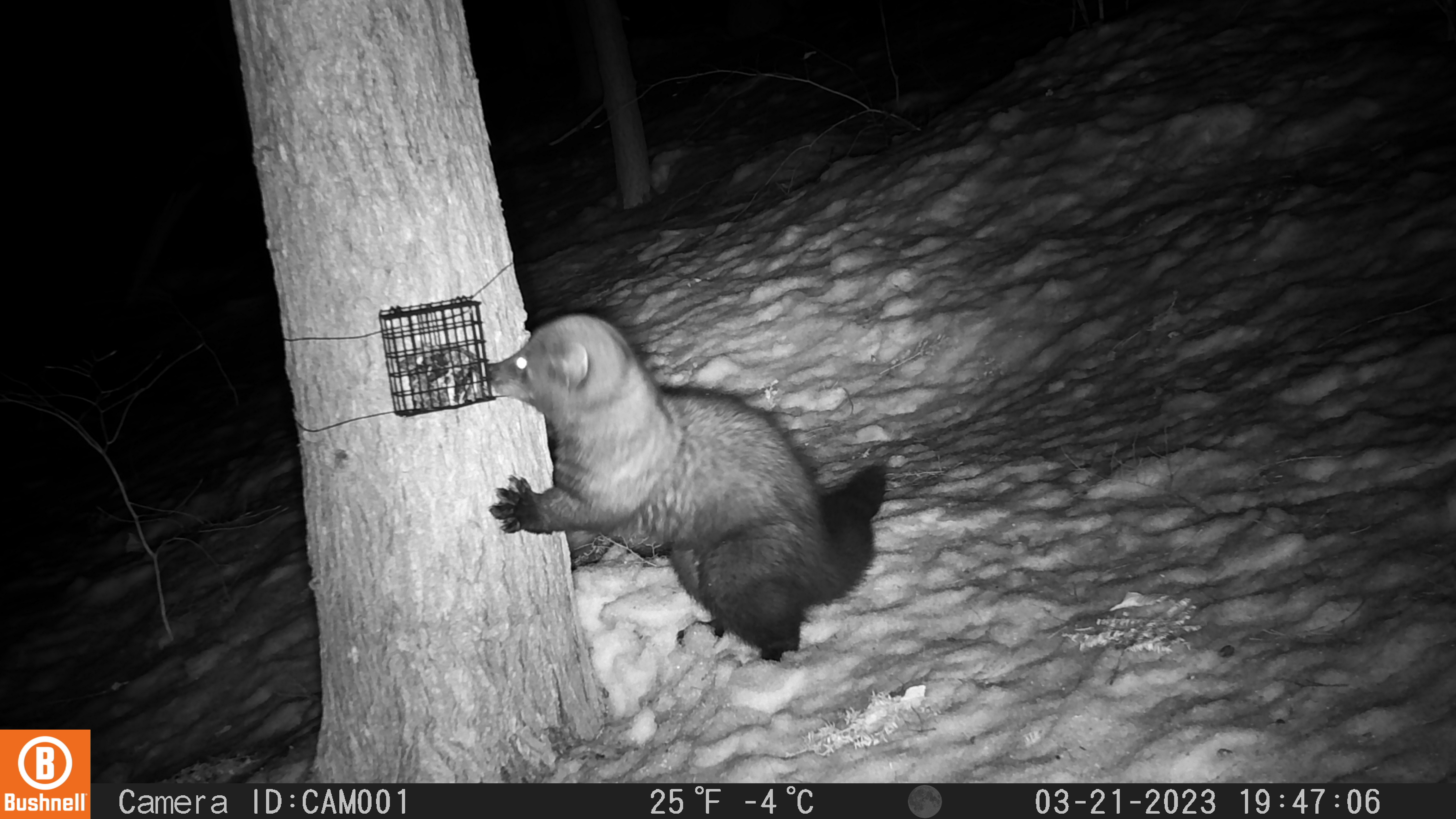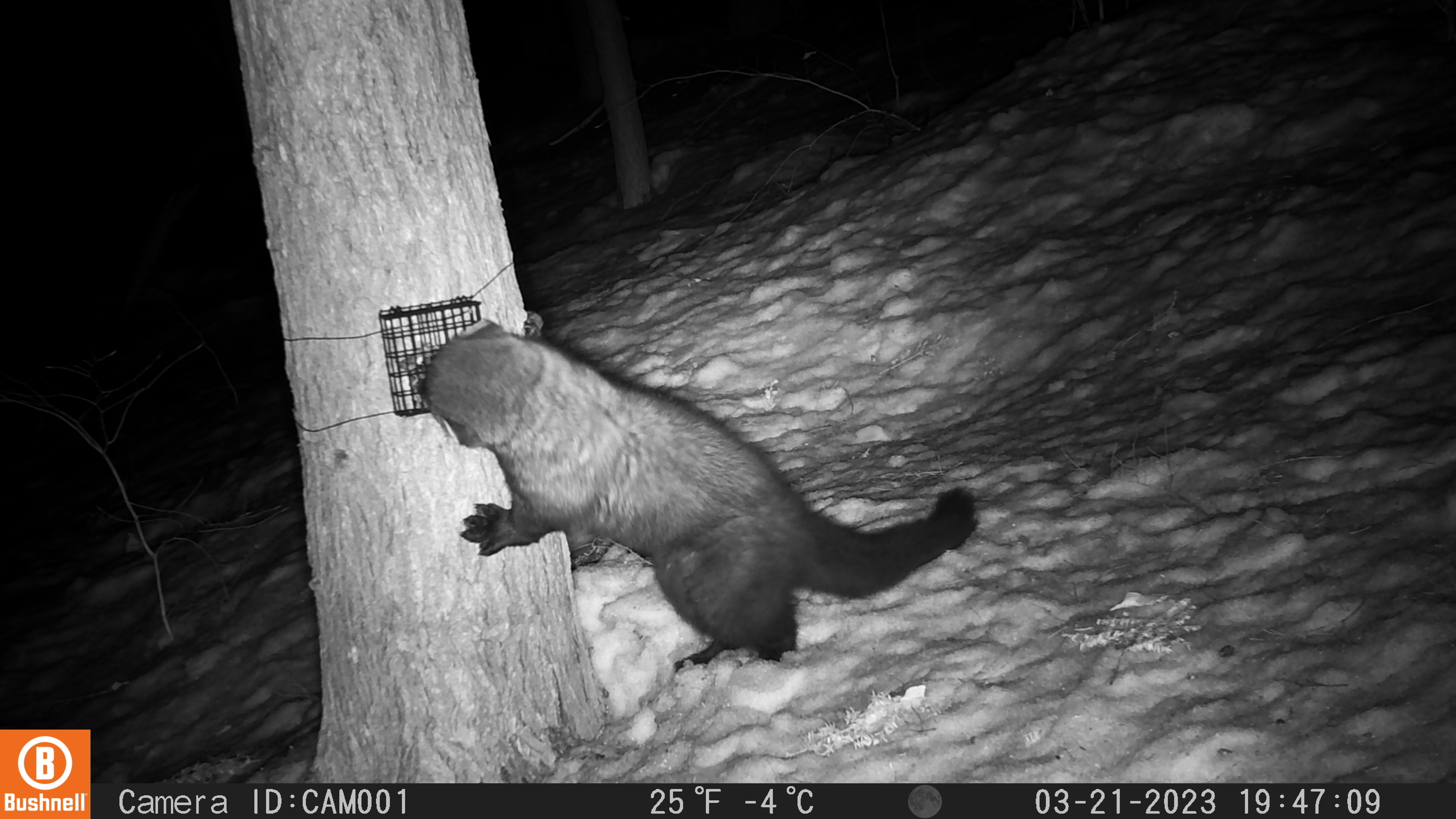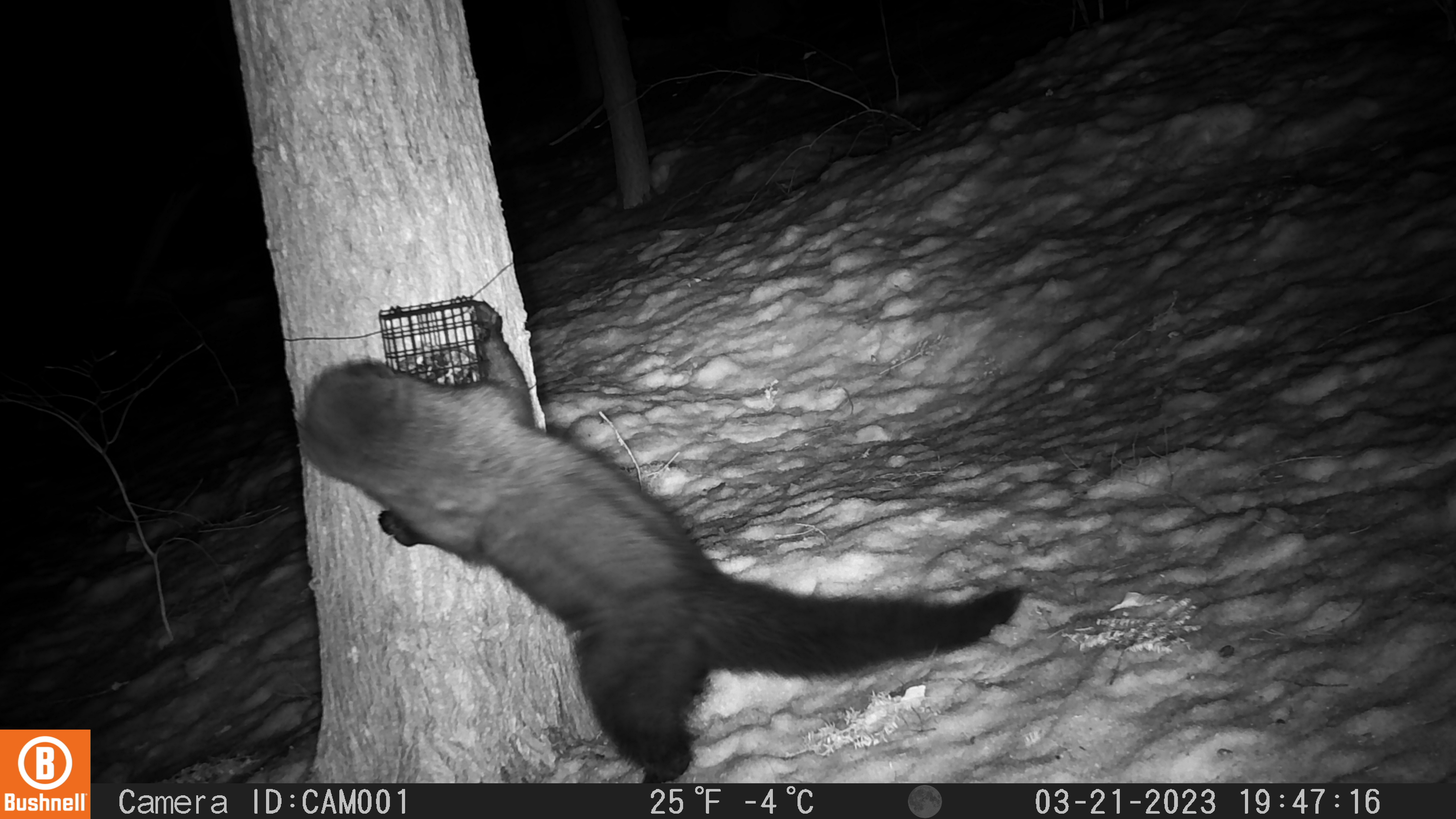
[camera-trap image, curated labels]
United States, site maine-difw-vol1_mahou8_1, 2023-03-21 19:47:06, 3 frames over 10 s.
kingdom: Animalia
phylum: Chordata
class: Mammalia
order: Carnivora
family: Mustelidae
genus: Pekania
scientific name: Pekania pennanti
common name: fisher